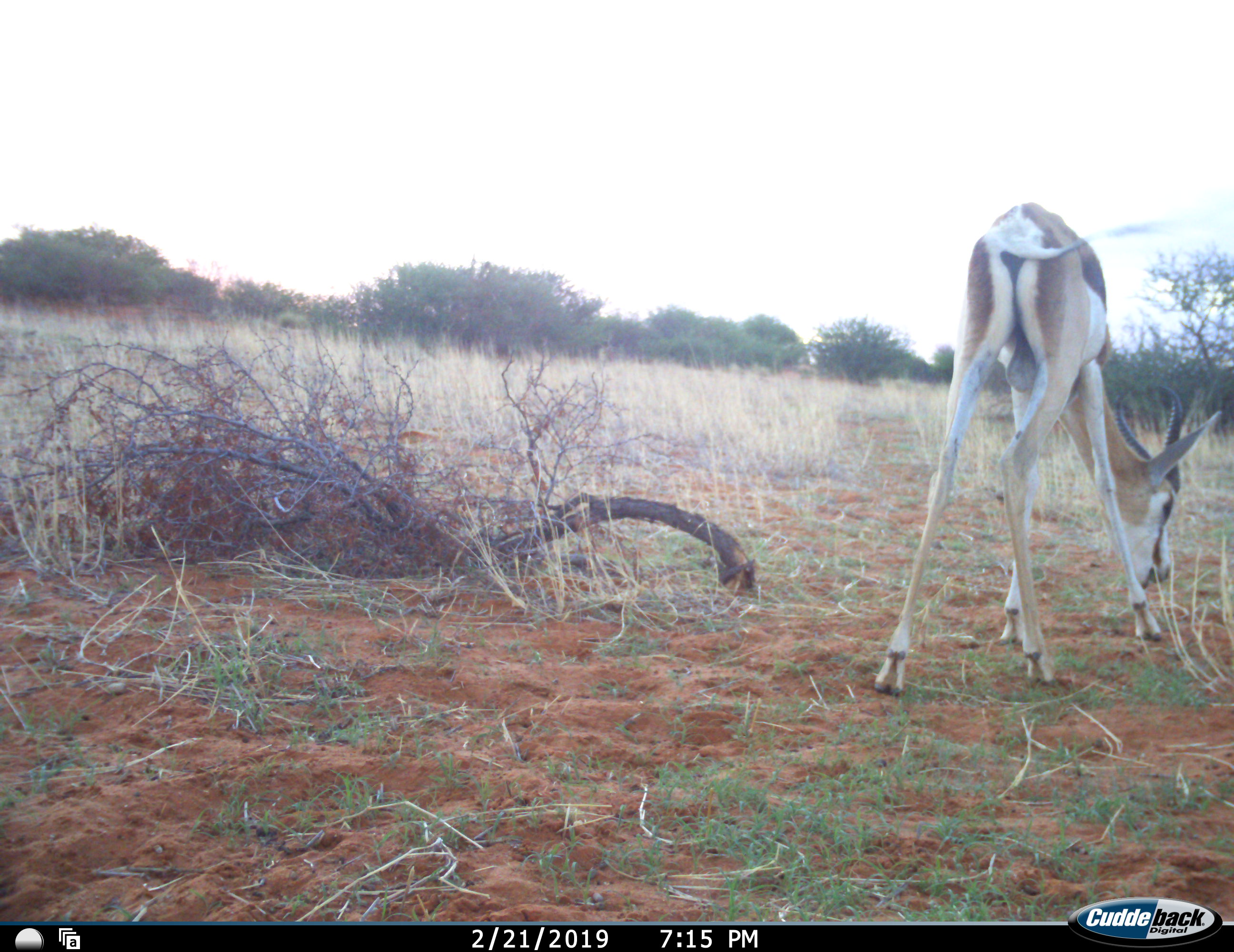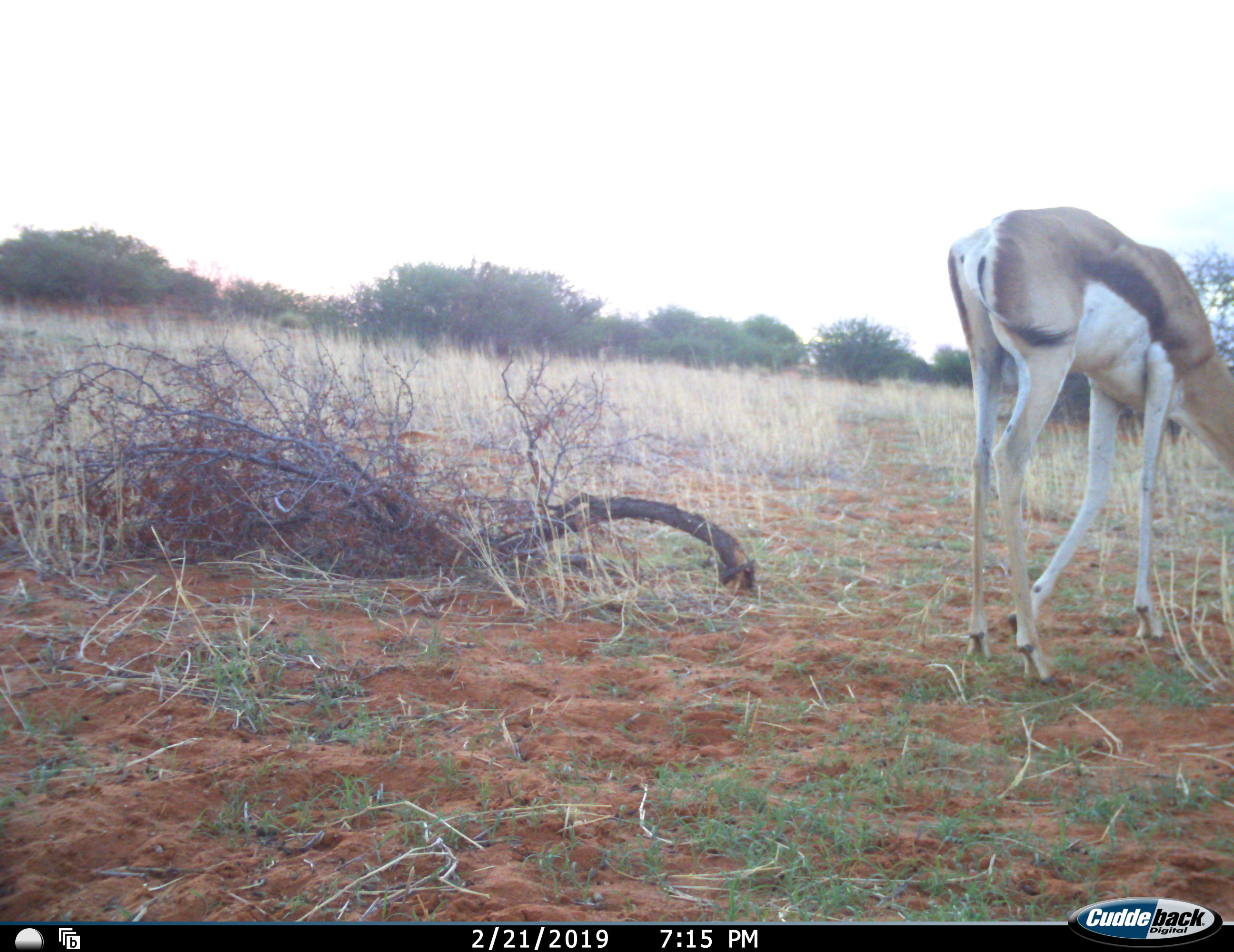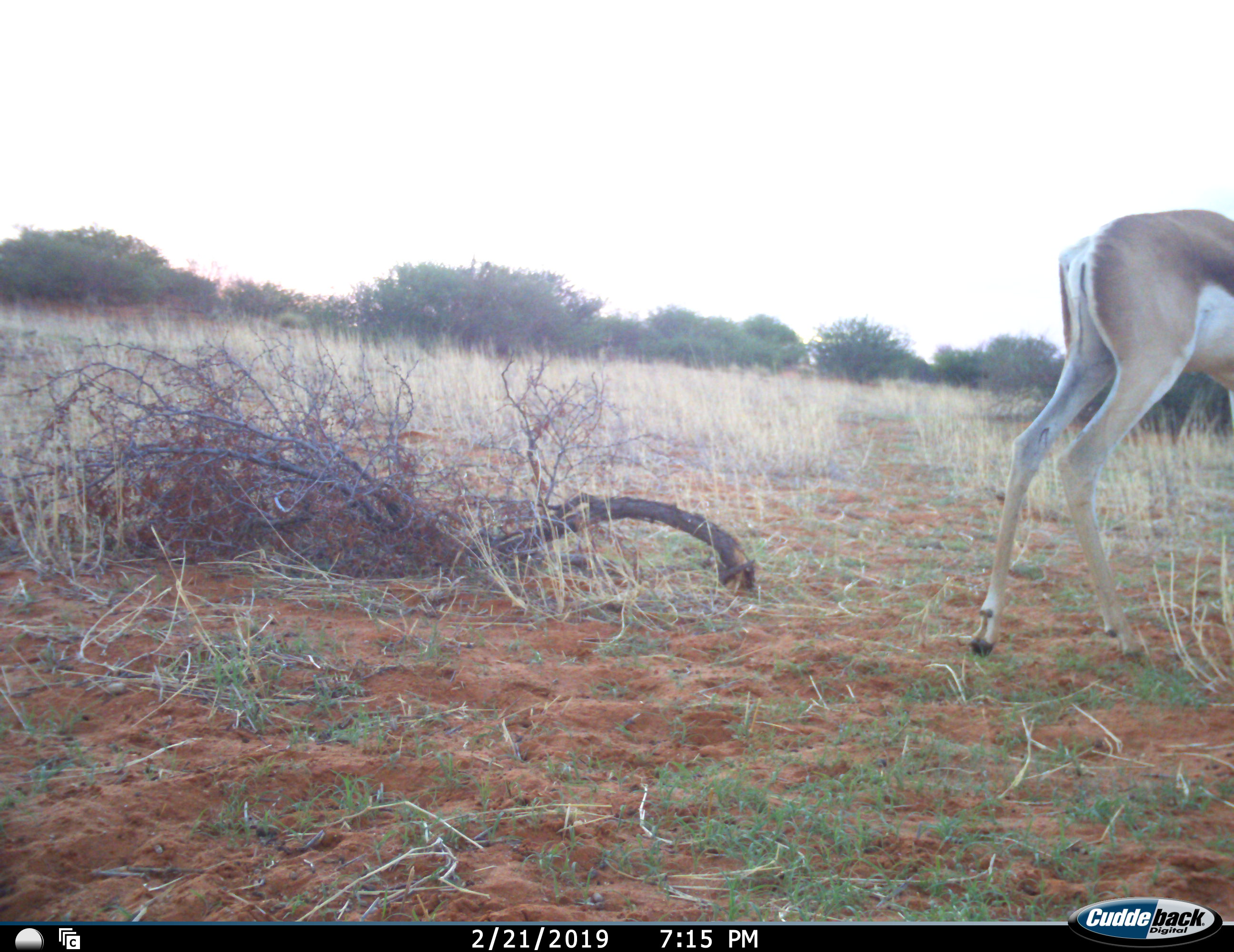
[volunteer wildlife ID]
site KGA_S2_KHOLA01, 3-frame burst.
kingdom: Animalia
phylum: Chordata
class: Mammalia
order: Artiodactyla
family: Bovidae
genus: Antidorcas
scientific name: Antidorcas marsupialis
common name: springbok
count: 1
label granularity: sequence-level